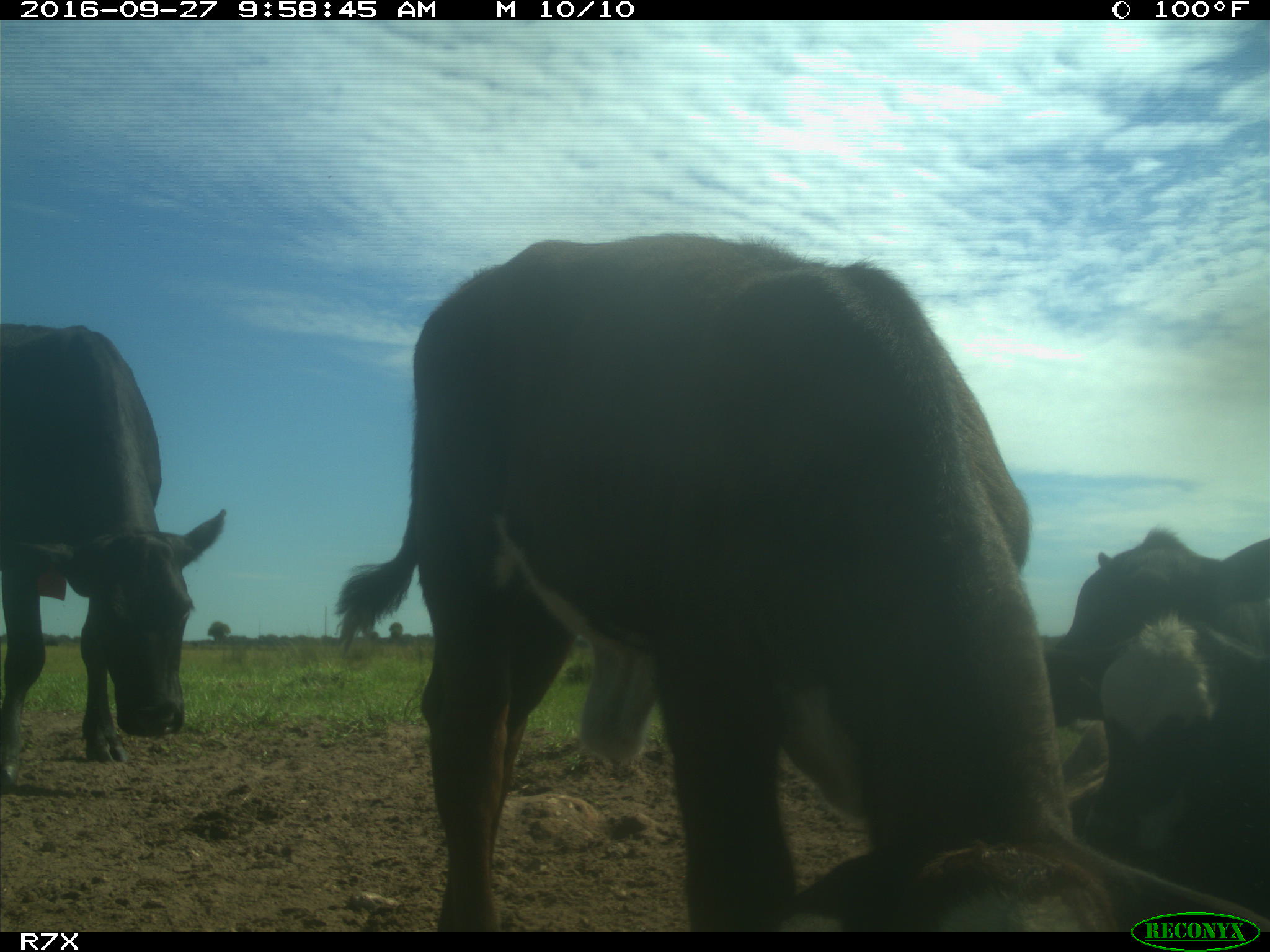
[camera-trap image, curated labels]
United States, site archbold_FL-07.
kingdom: Animalia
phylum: Chordata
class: Mammalia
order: Artiodactyla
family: Bovidae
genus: Bos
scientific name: Bos taurus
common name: domestic cow